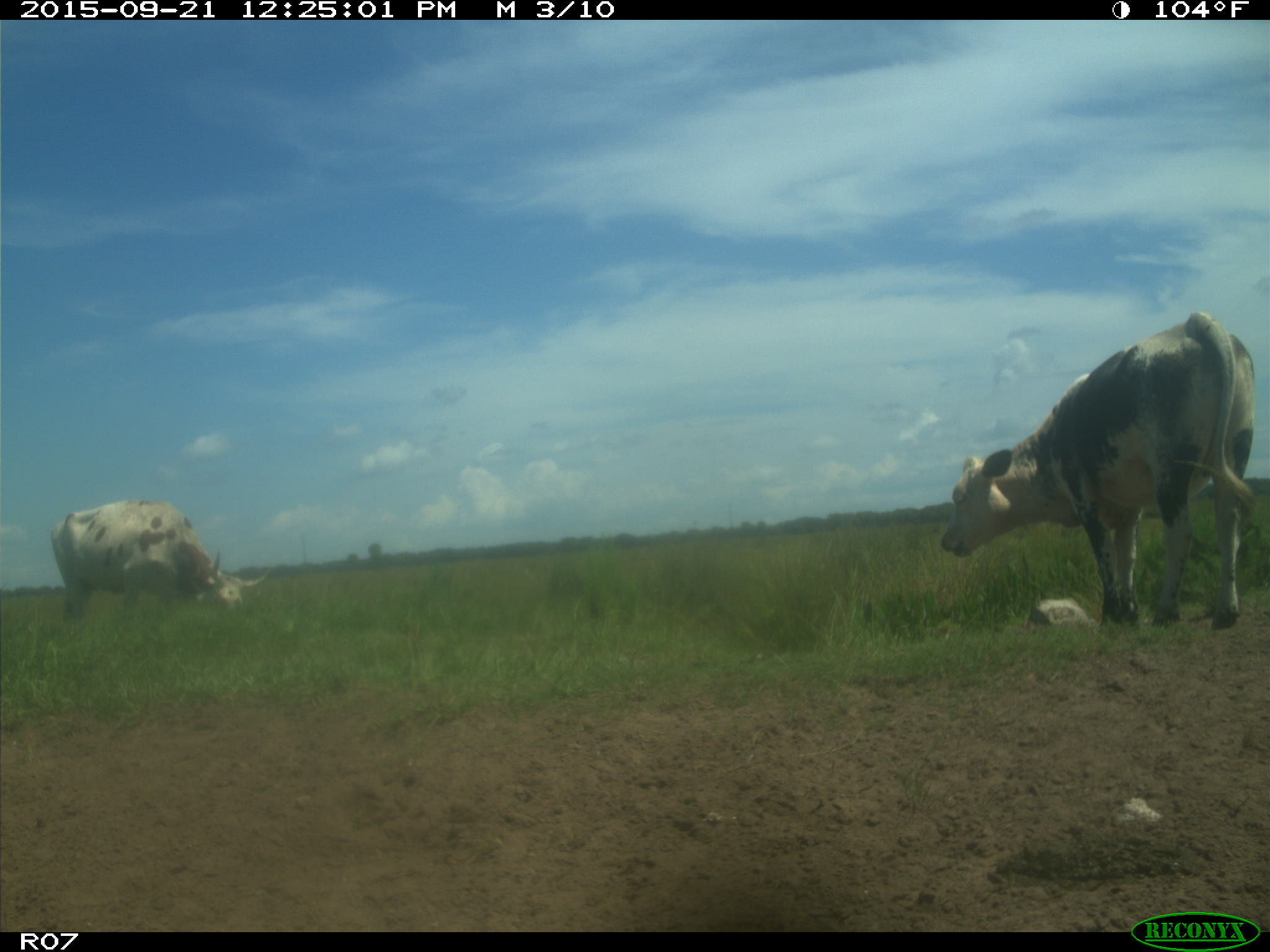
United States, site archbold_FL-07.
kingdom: Animalia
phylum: Chordata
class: Mammalia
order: Artiodactyla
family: Bovidae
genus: Bos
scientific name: Bos taurus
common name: domestic cow